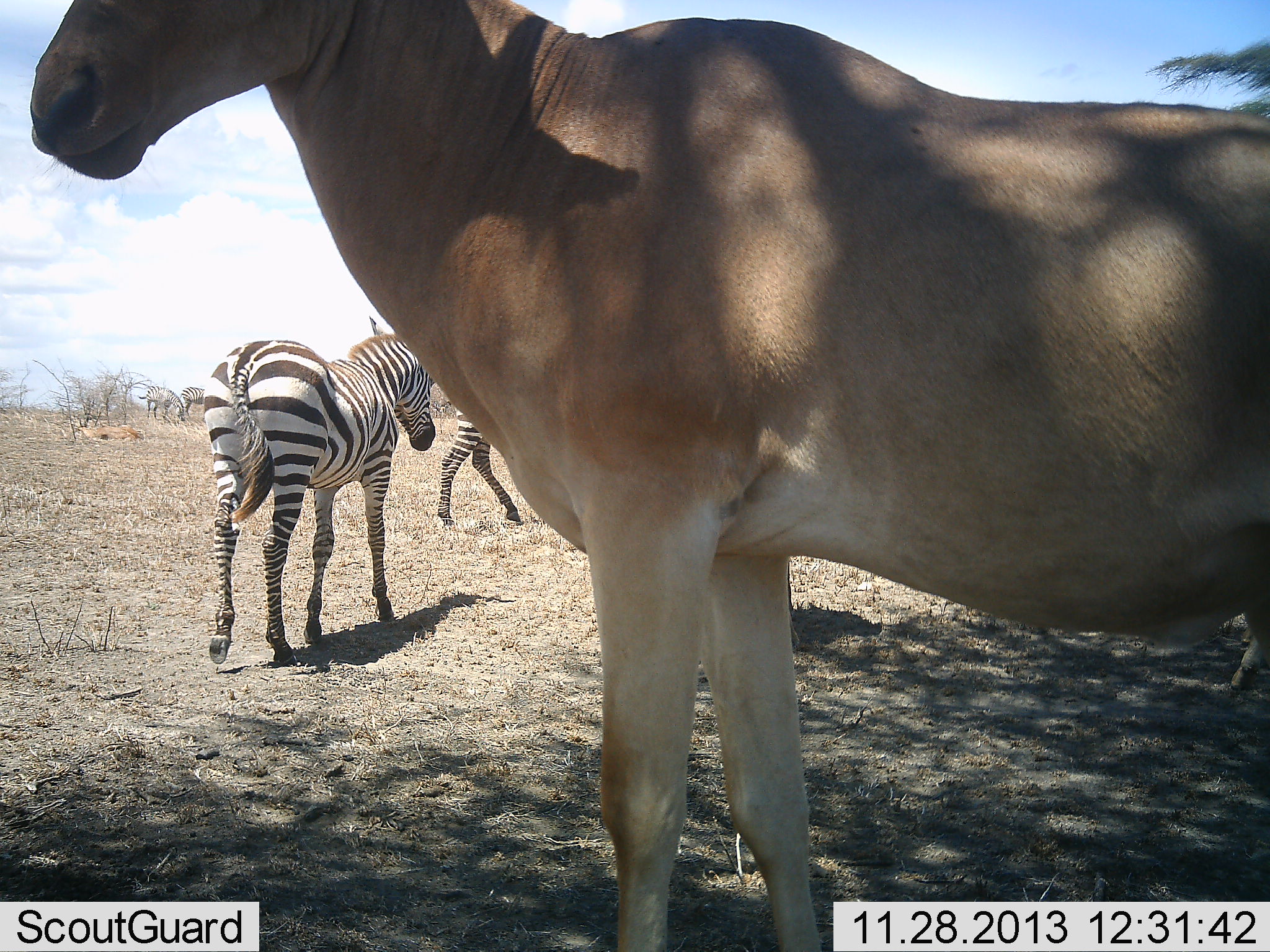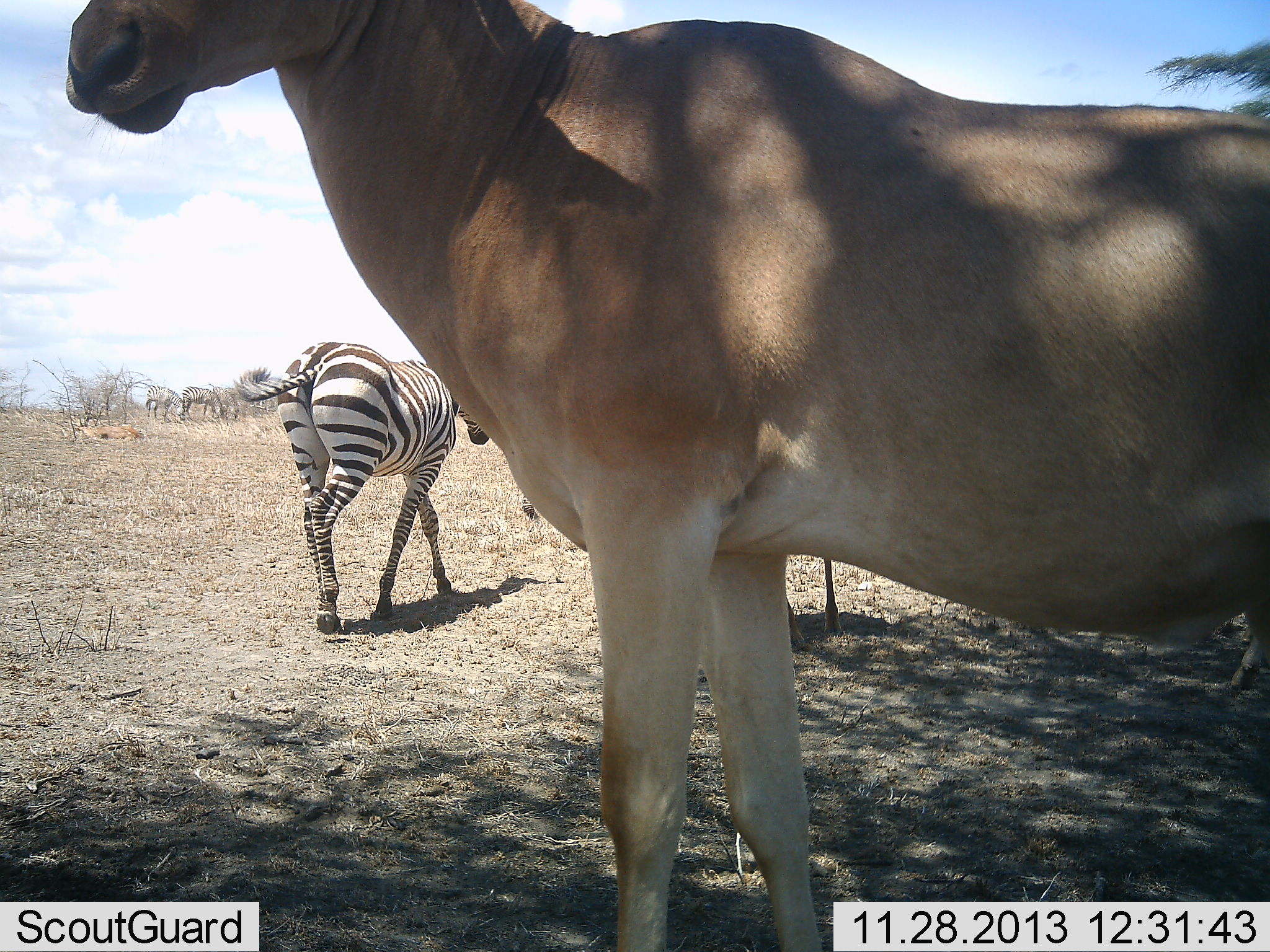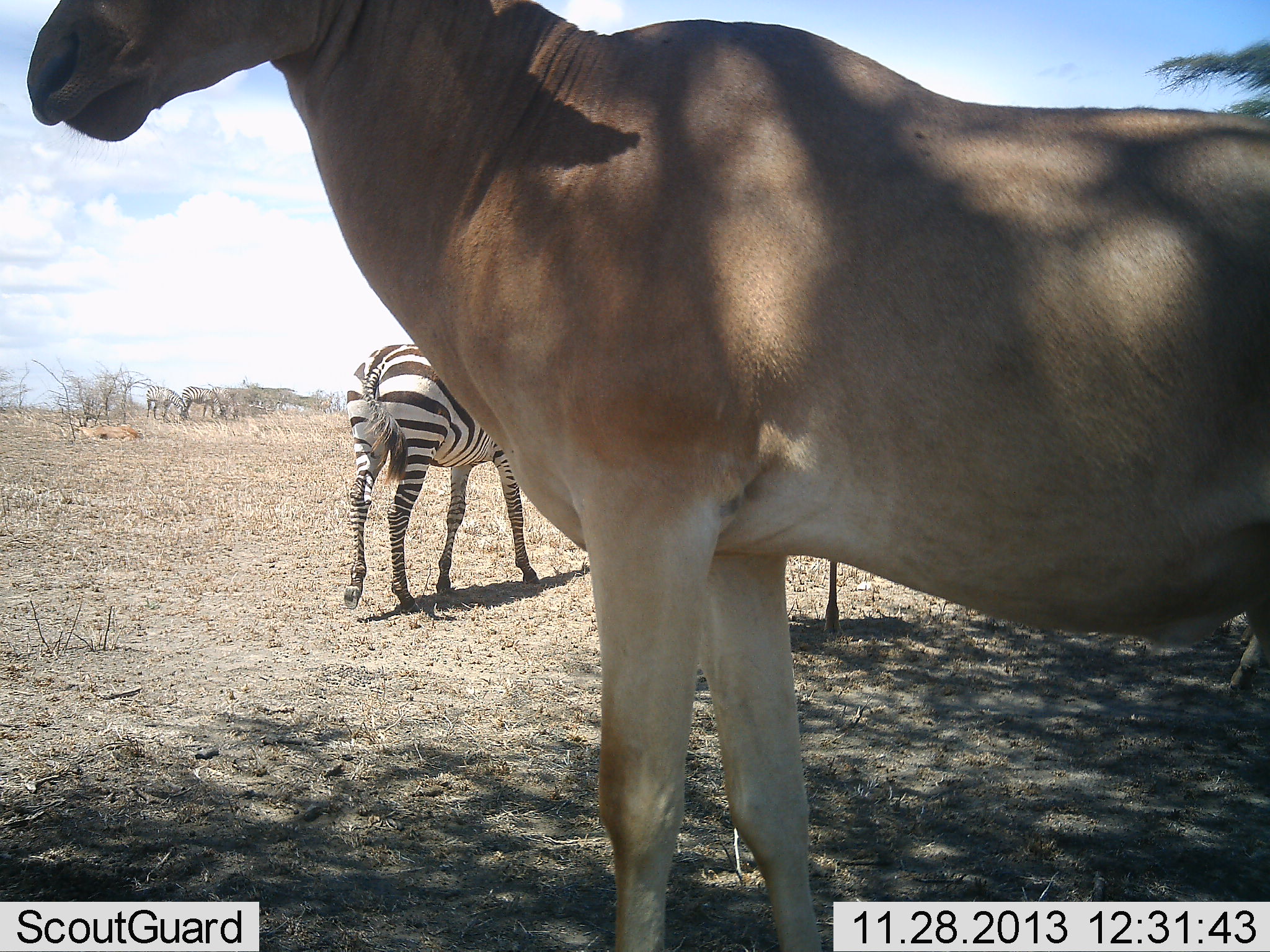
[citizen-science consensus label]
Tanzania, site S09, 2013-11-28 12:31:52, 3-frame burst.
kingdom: Animalia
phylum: Chordata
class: Mammalia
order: Artiodactyla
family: Bovidae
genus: Alcelaphus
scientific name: Alcelaphus buselaphus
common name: hartebeest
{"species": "hartebeest (Alcelaphus buselaphus)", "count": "1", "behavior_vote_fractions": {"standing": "97%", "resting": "3%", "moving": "0%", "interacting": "0%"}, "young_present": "0%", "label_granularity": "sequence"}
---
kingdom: Animalia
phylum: Chordata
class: Mammalia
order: Perissodactyla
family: Equidae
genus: Equus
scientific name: Equus quagga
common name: plains zebra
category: zebra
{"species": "zebra (plains zebra) (Equus quagga)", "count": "2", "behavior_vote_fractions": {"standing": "12%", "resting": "0%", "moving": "93%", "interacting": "0%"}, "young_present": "0%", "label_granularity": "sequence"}